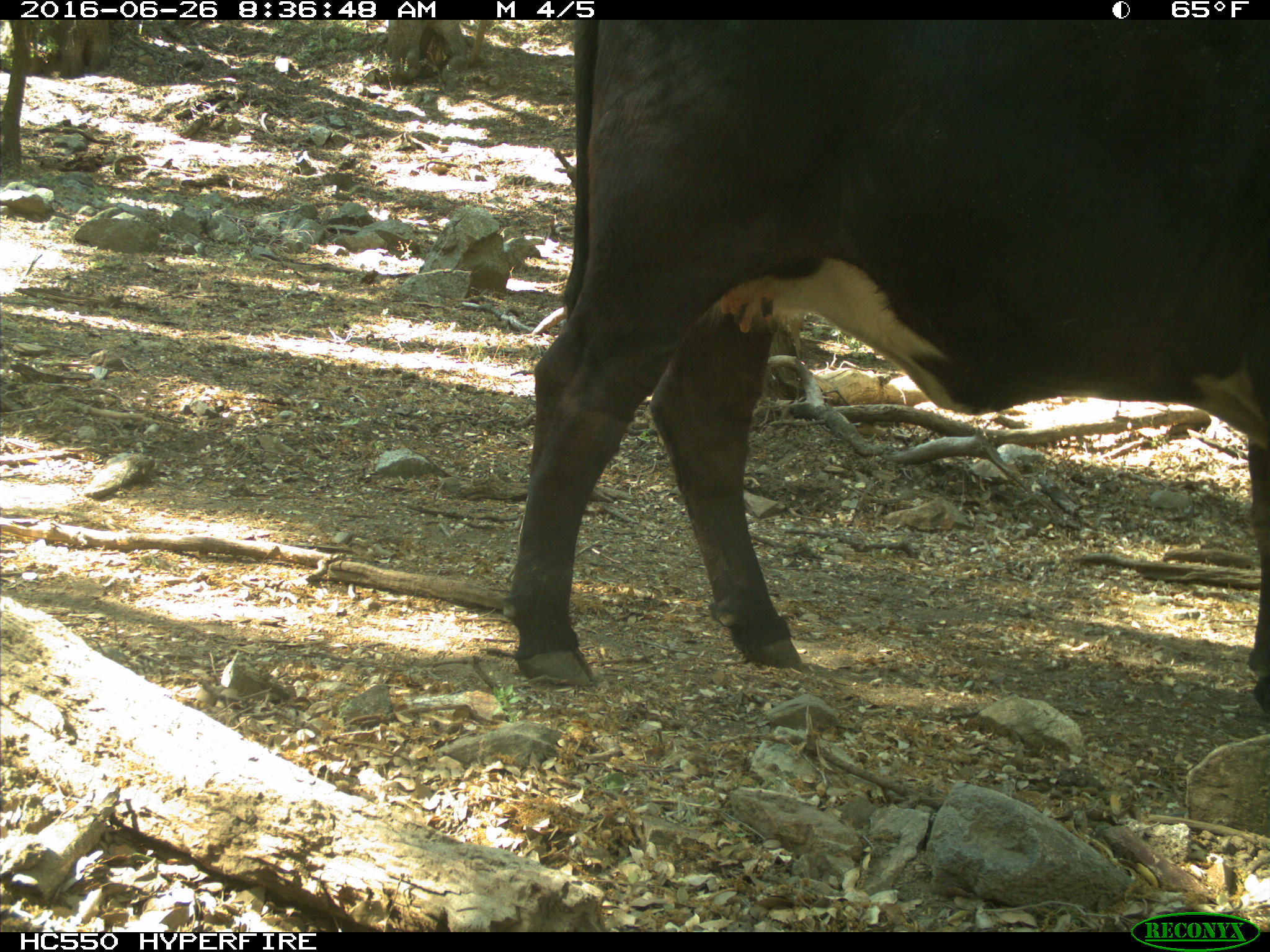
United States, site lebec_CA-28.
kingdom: Animalia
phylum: Chordata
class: Mammalia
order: Artiodactyla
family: Bovidae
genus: Bos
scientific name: Bos taurus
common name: domestic cow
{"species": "Bos taurus (domestic cow)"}